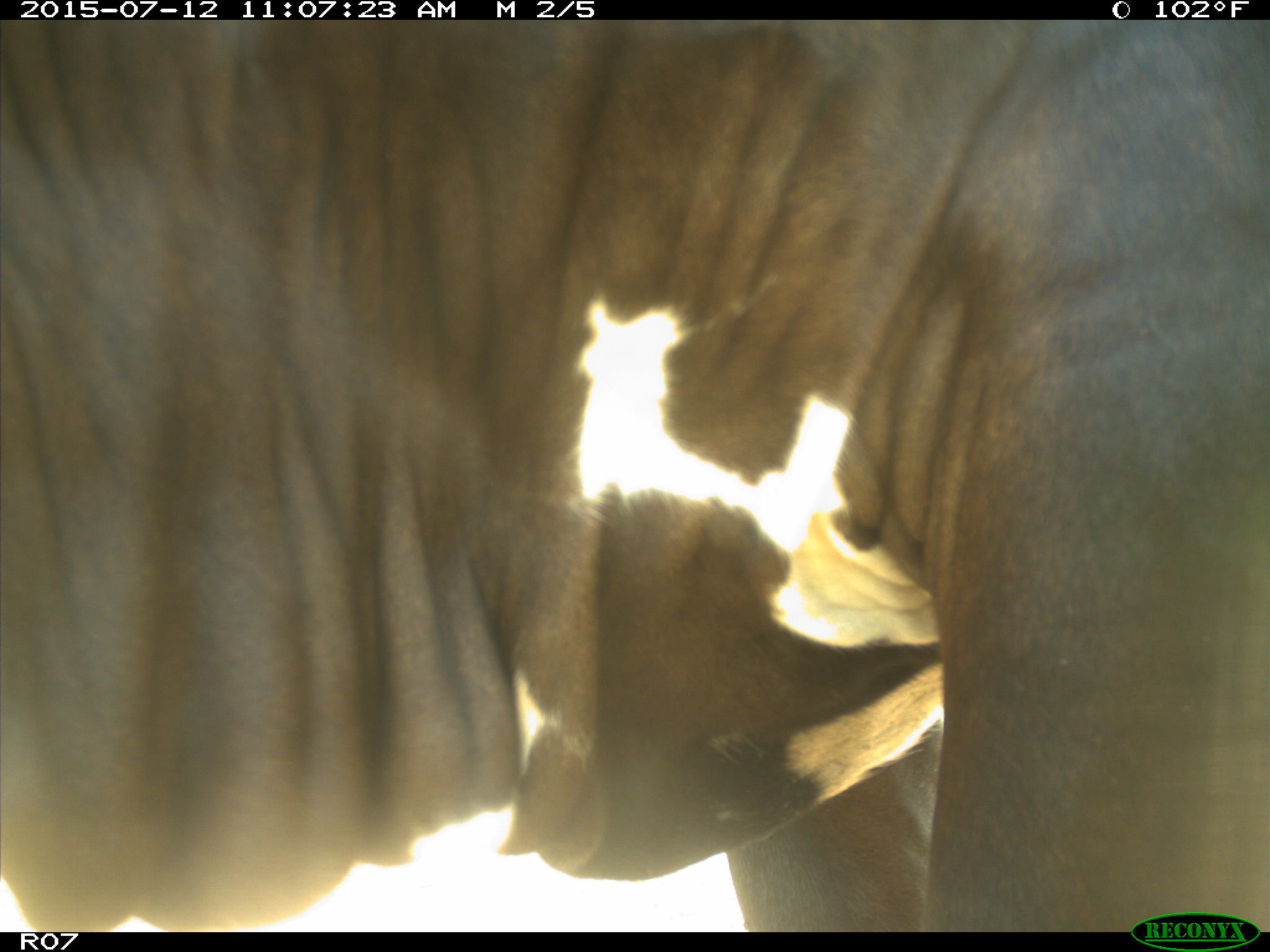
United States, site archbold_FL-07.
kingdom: Animalia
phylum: Chordata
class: Mammalia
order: Artiodactyla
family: Bovidae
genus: Bos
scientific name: Bos taurus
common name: domestic cow